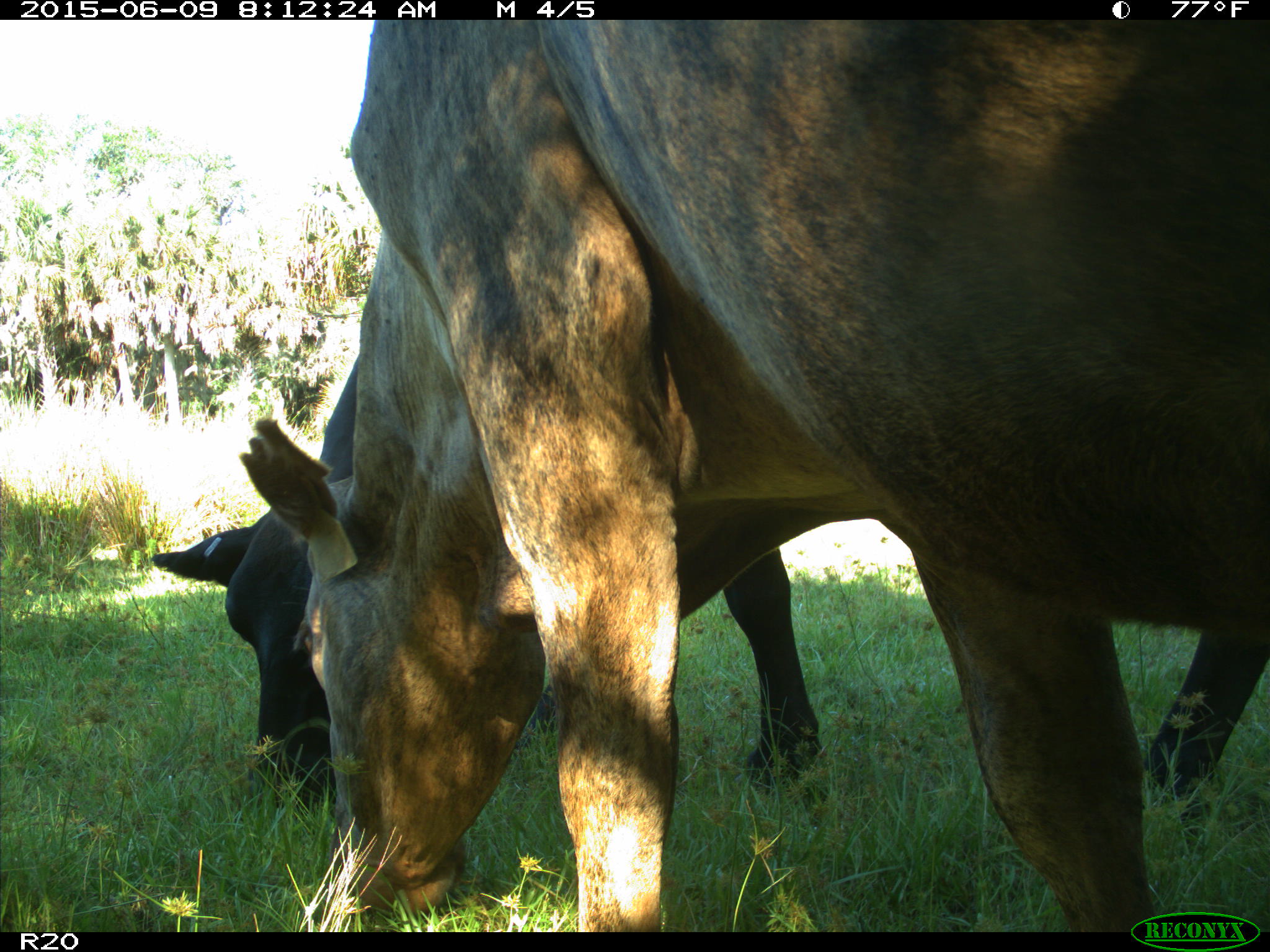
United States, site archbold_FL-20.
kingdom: Animalia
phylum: Chordata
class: Mammalia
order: Artiodactyla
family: Bovidae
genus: Bos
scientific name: Bos taurus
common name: domestic cow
Bos taurus (domestic cow).